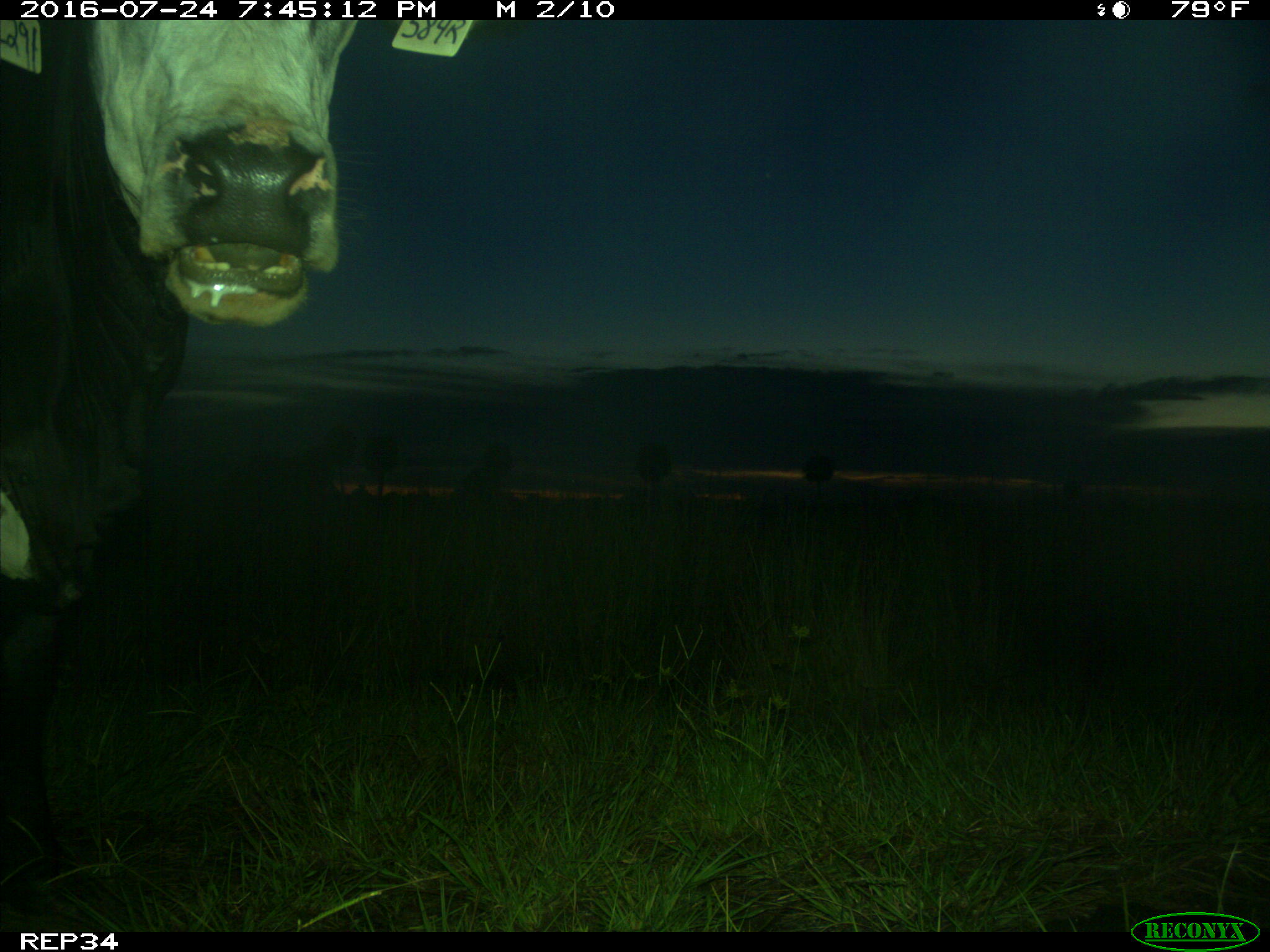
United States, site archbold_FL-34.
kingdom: Animalia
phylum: Chordata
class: Mammalia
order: Artiodactyla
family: Bovidae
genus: Bos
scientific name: Bos taurus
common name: domestic cow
Bos taurus (domestic cow).